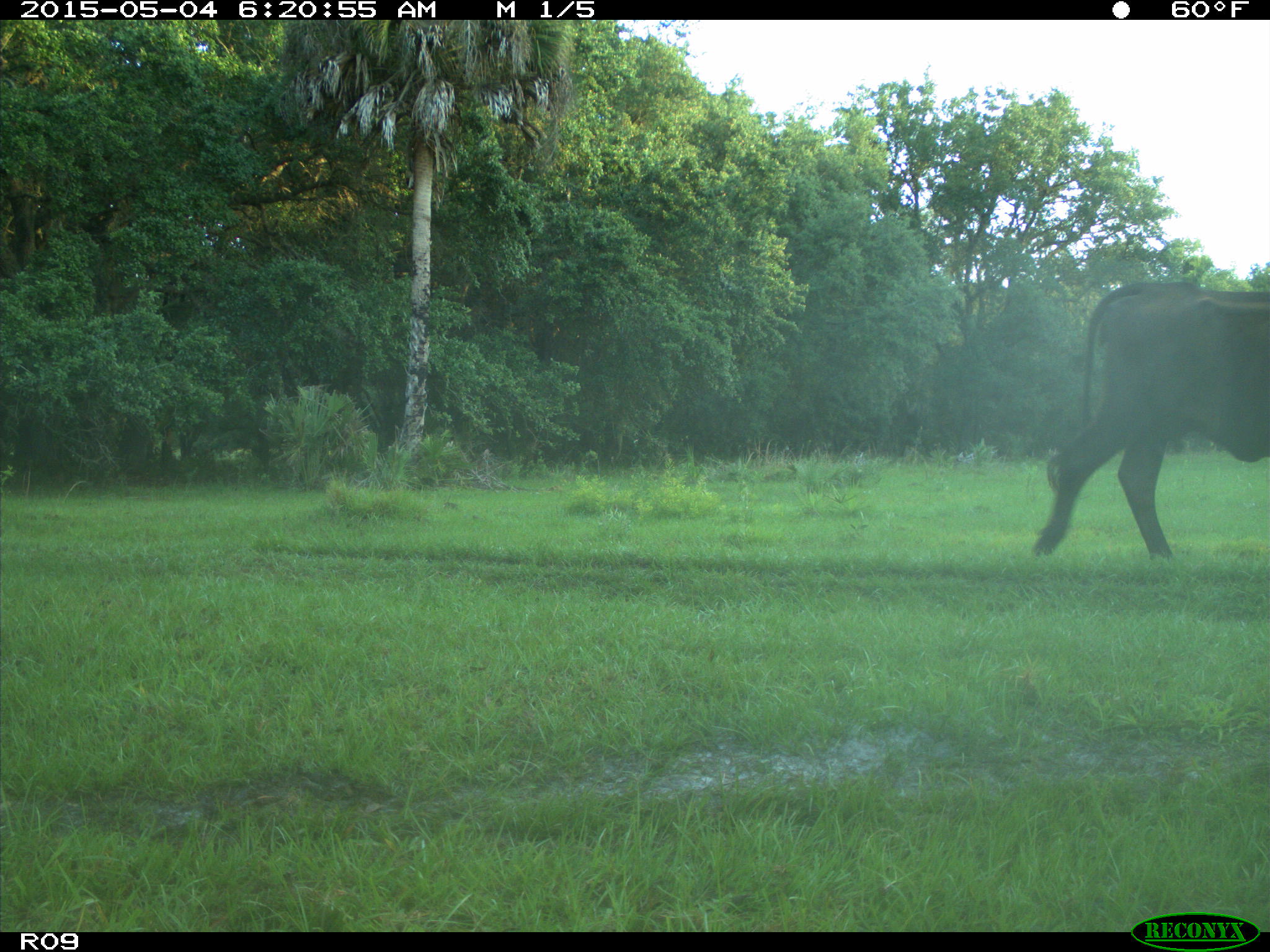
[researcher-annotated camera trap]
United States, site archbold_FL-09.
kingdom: Animalia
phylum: Chordata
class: Mammalia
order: Artiodactyla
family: Bovidae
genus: Bos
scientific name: Bos taurus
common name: domestic cow